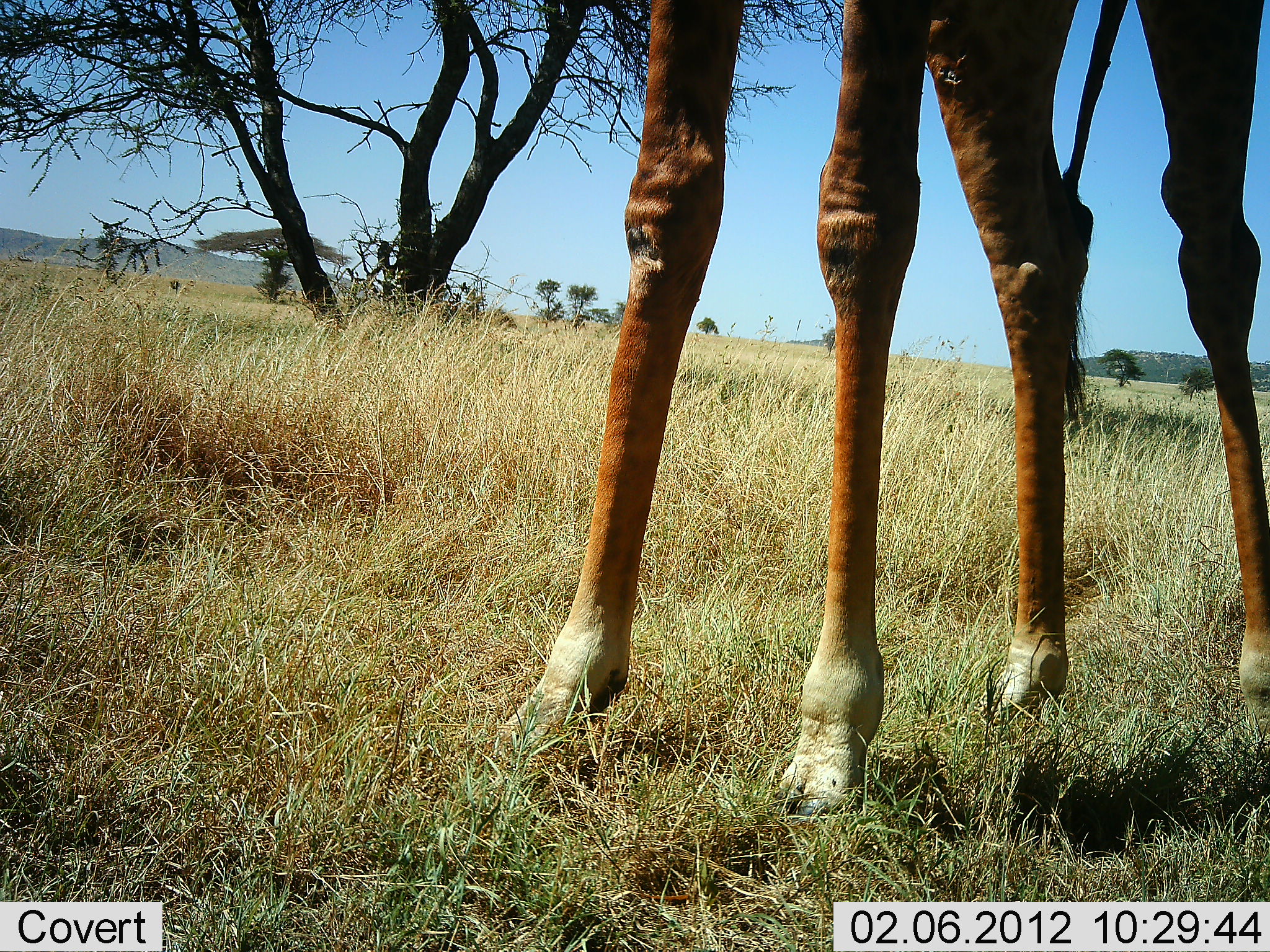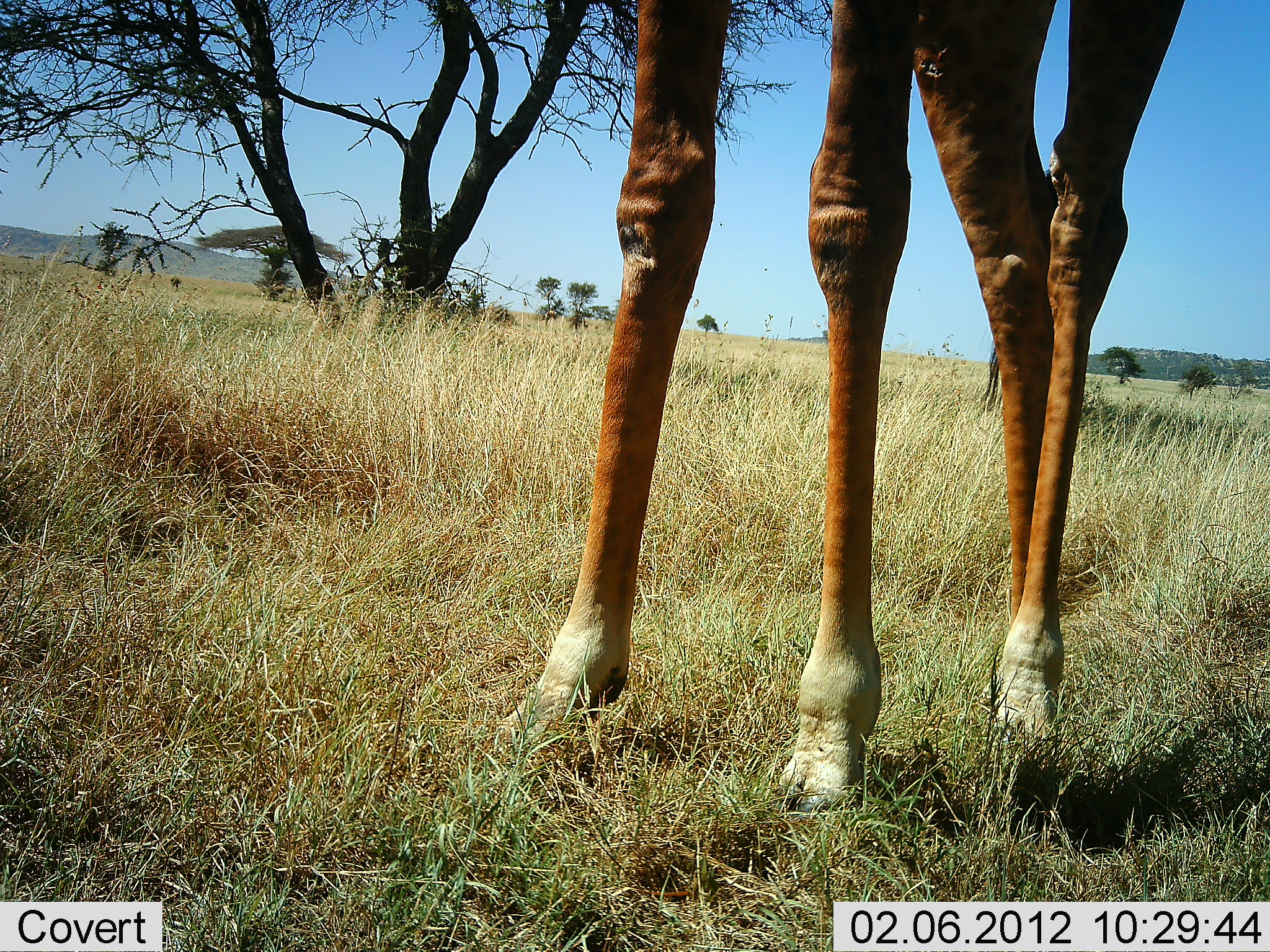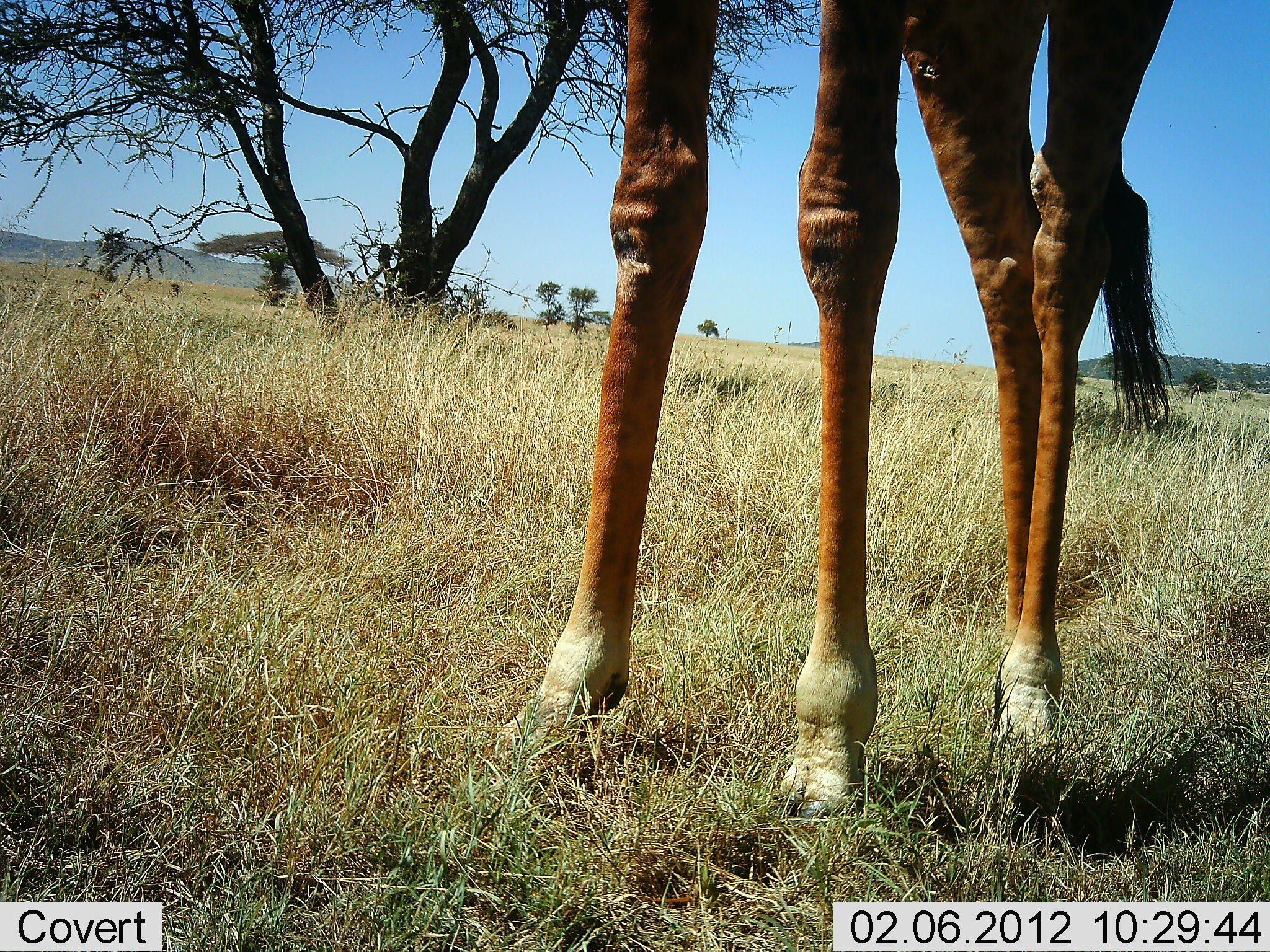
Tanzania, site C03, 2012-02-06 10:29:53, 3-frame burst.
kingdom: Animalia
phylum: Chordata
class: Mammalia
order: Artiodactyla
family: Giraffidae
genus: Giraffa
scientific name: Giraffa camelopardalis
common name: giraffe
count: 1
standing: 86%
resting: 0%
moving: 14%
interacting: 0%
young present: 0%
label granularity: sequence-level